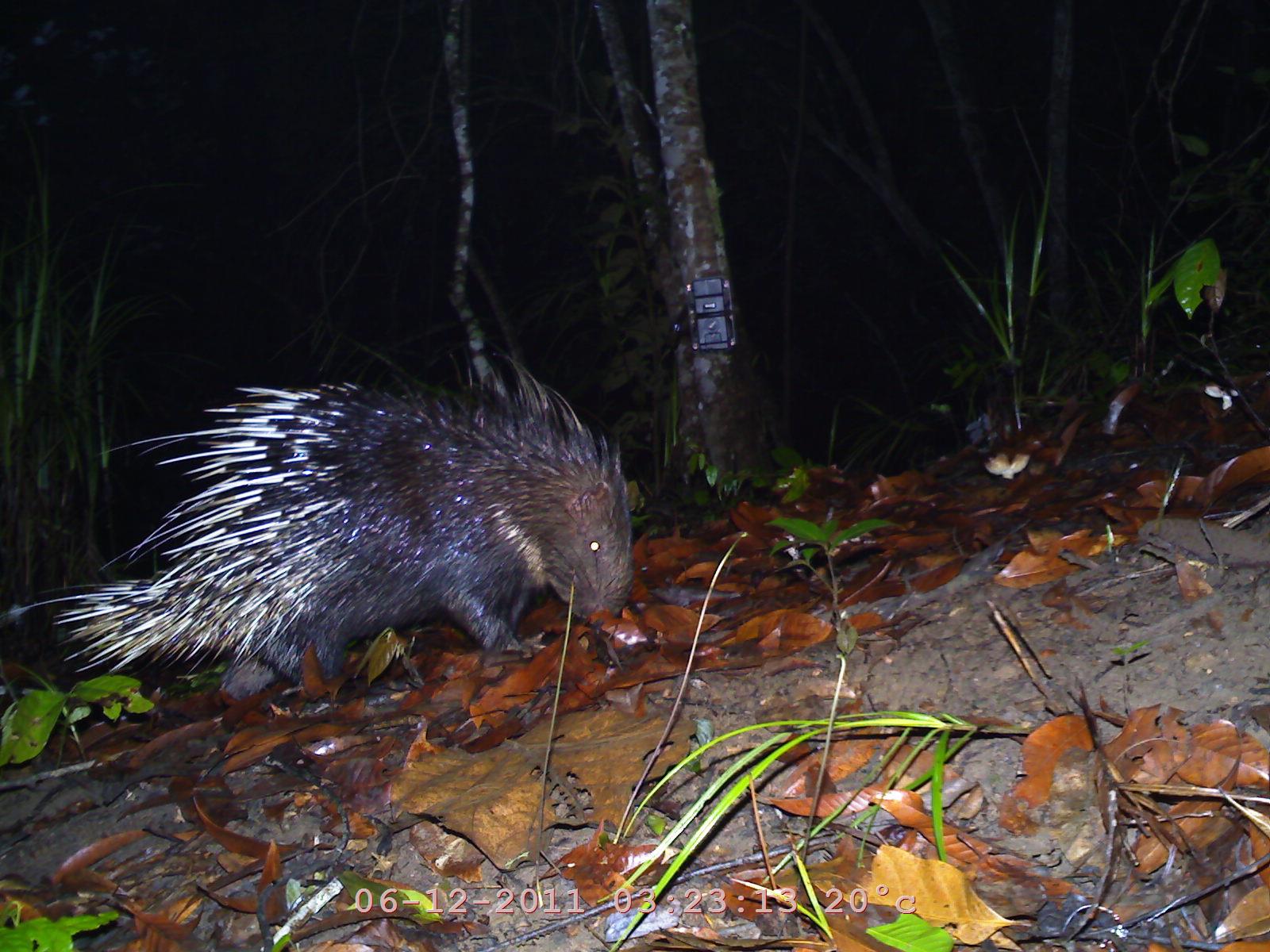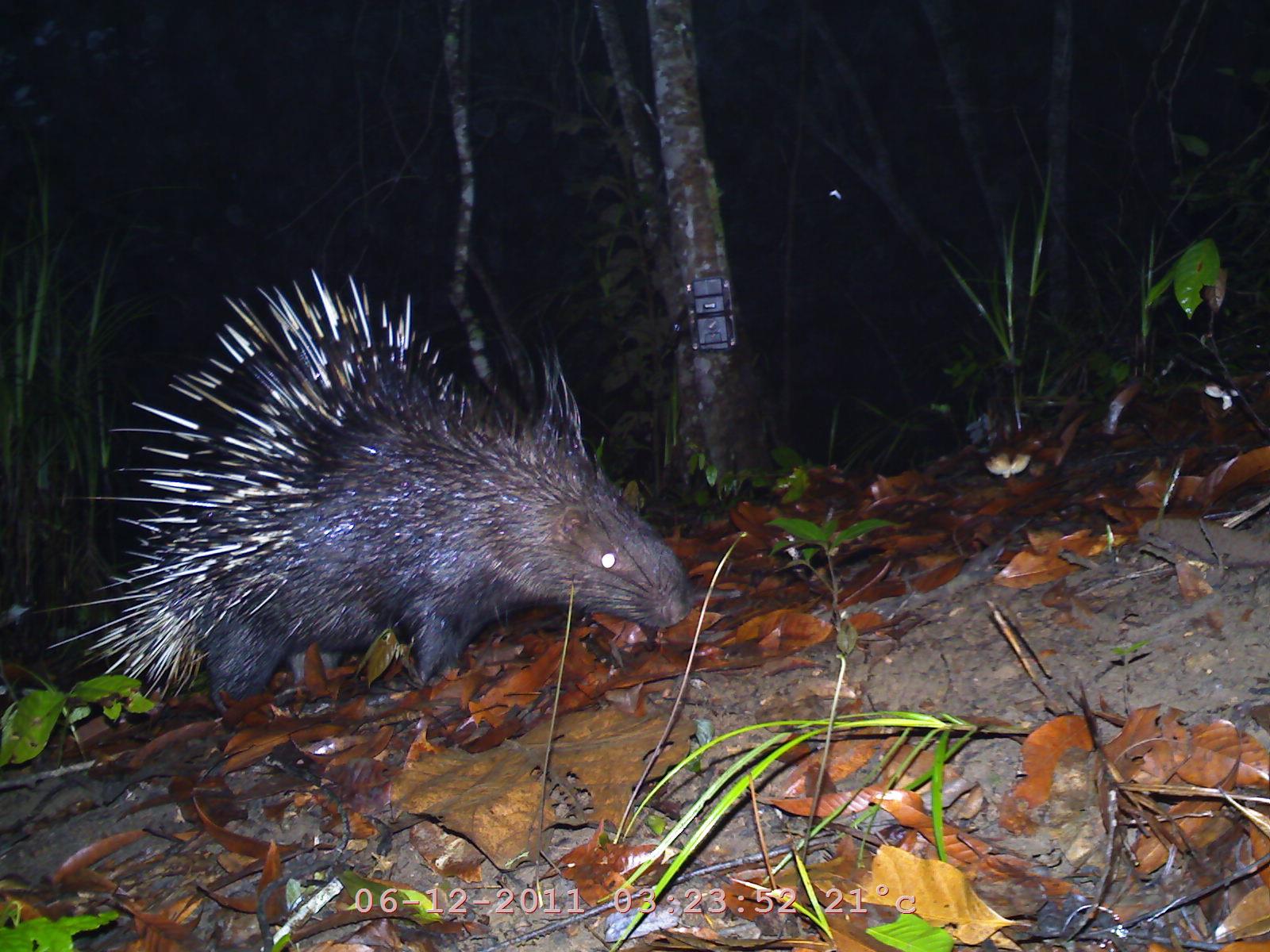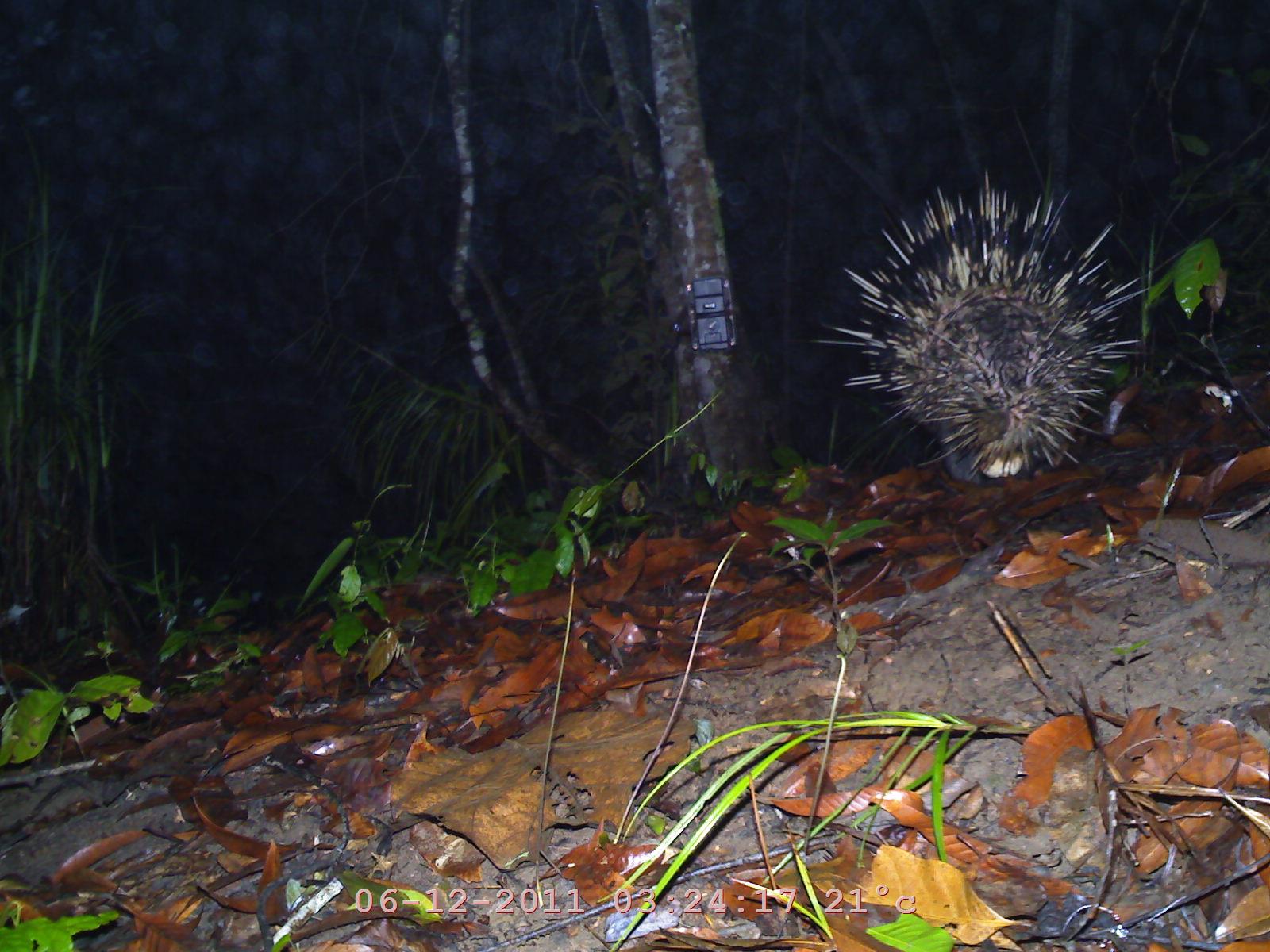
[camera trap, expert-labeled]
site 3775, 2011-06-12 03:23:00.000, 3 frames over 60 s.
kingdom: Animalia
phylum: Chordata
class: Mammalia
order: Rodentia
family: Hystricidae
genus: Hystrix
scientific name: Hystrix brachyura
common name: east asian porcupine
Hystrix brachyura (east asian porcupine), count 1.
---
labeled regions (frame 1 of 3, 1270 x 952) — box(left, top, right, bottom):
hystrix brachyura: box(0, 328, 643, 707)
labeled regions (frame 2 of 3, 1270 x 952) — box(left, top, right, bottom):
hystrix brachyura: box(44, 255, 696, 725)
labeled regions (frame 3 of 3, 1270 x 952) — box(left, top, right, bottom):
hystrix brachyura: box(806, 168, 1162, 486)